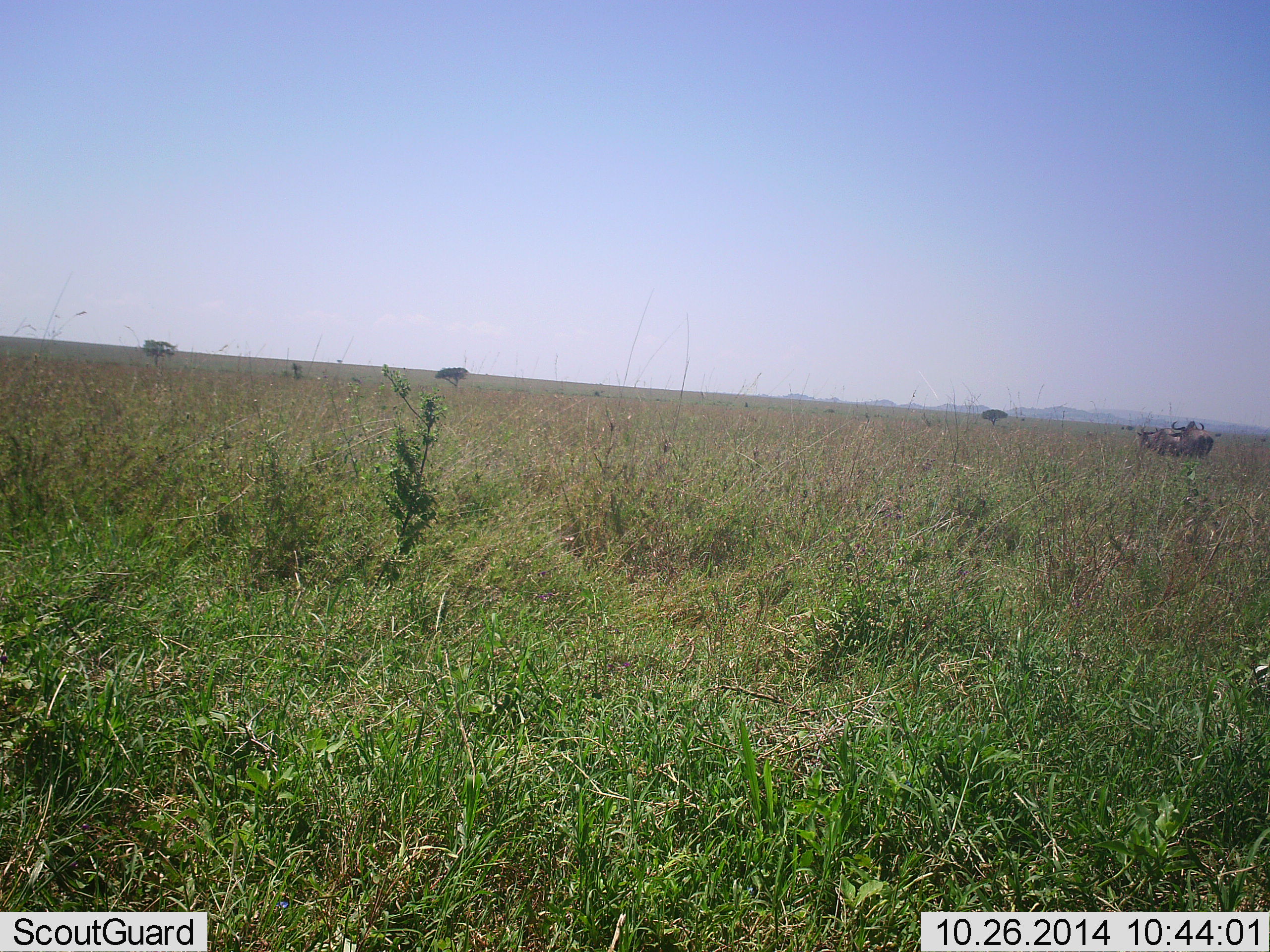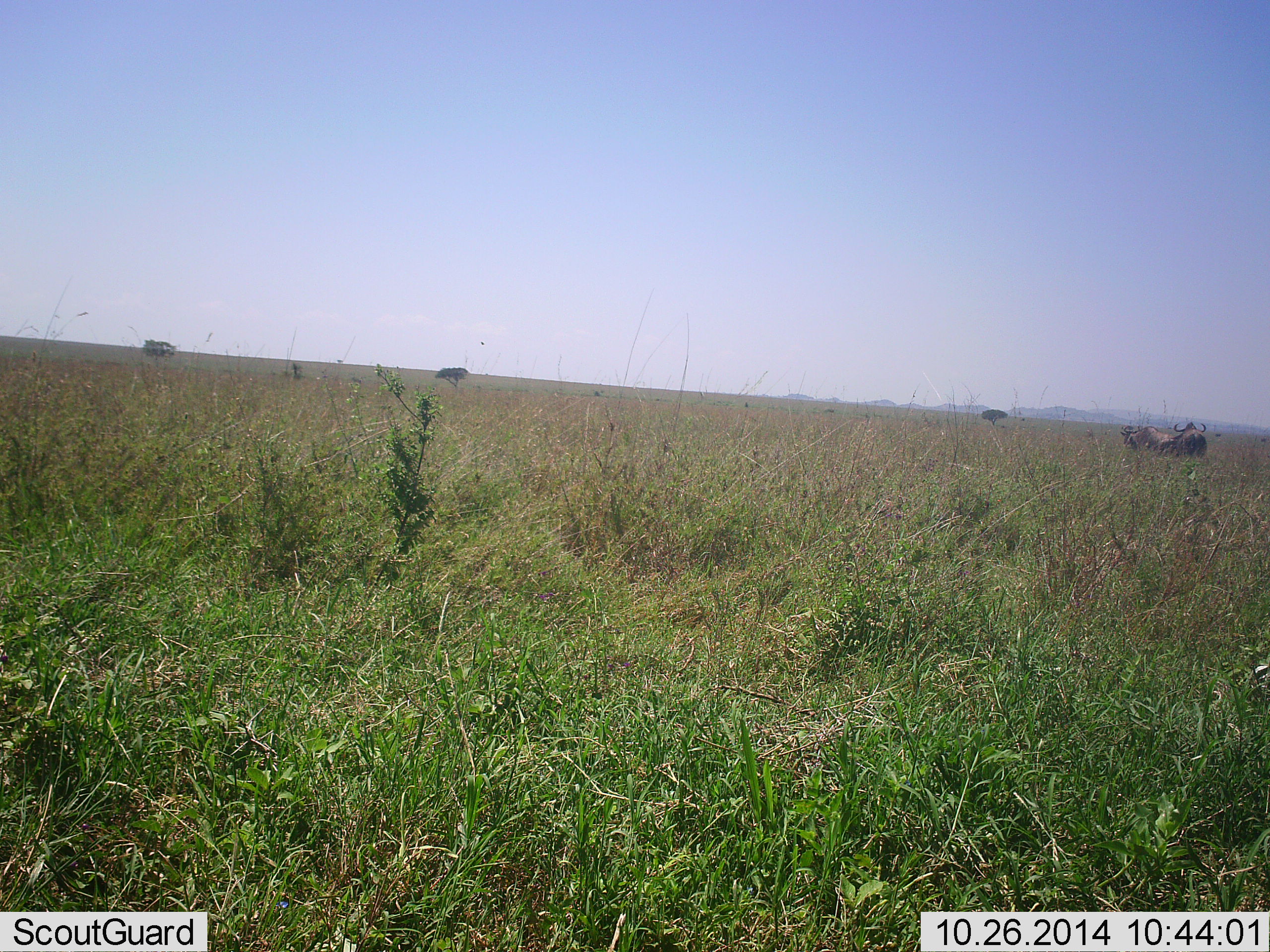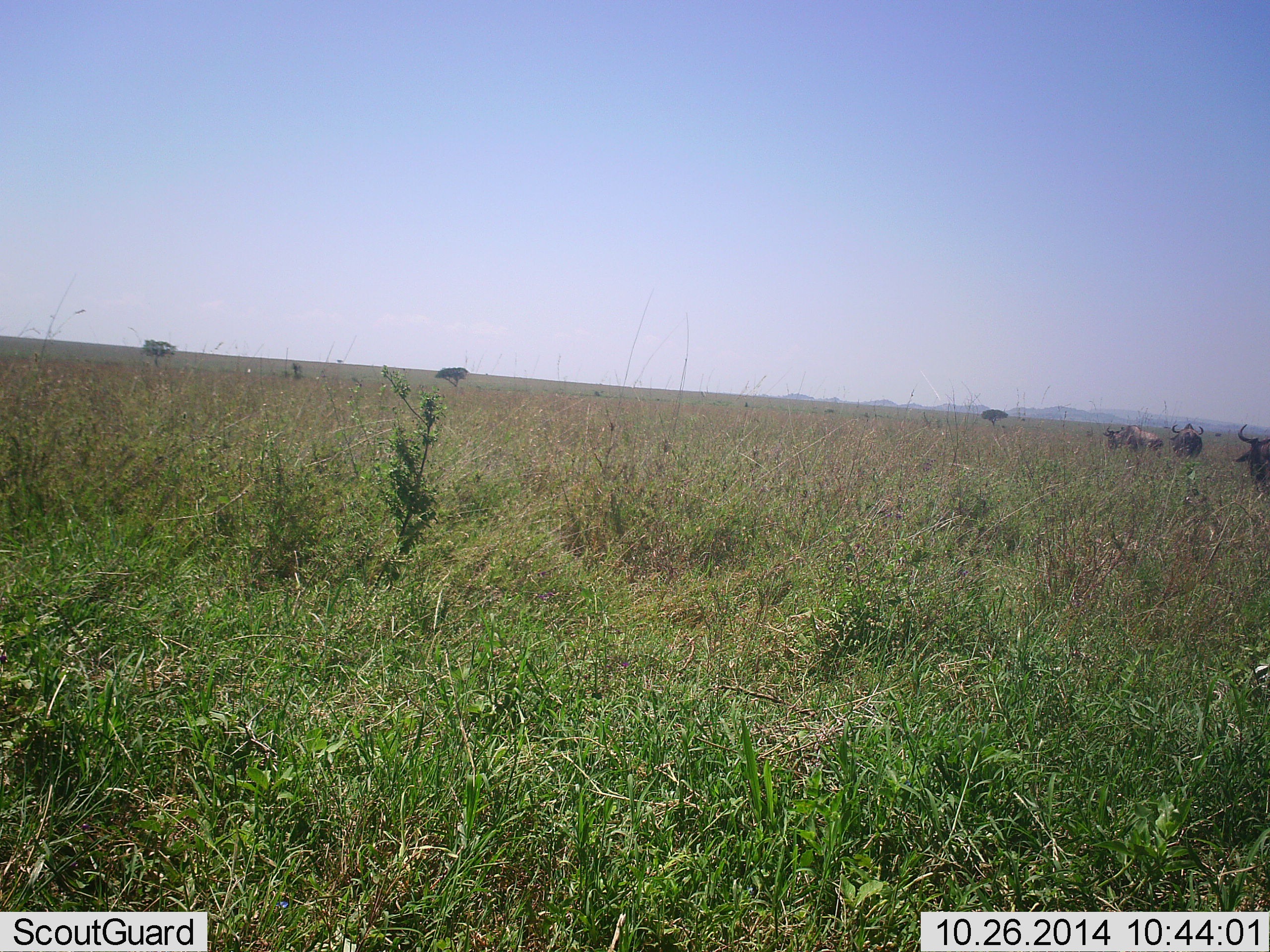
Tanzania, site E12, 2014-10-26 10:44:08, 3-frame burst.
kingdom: Animalia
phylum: Chordata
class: Mammalia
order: Artiodactyla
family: Bovidae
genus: Connochaetes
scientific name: Connochaetes taurinus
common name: blue wildebeest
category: wildebeest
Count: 3.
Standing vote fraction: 10%.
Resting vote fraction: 0%.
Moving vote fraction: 90%.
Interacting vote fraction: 10%.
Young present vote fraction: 0%.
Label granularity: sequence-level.